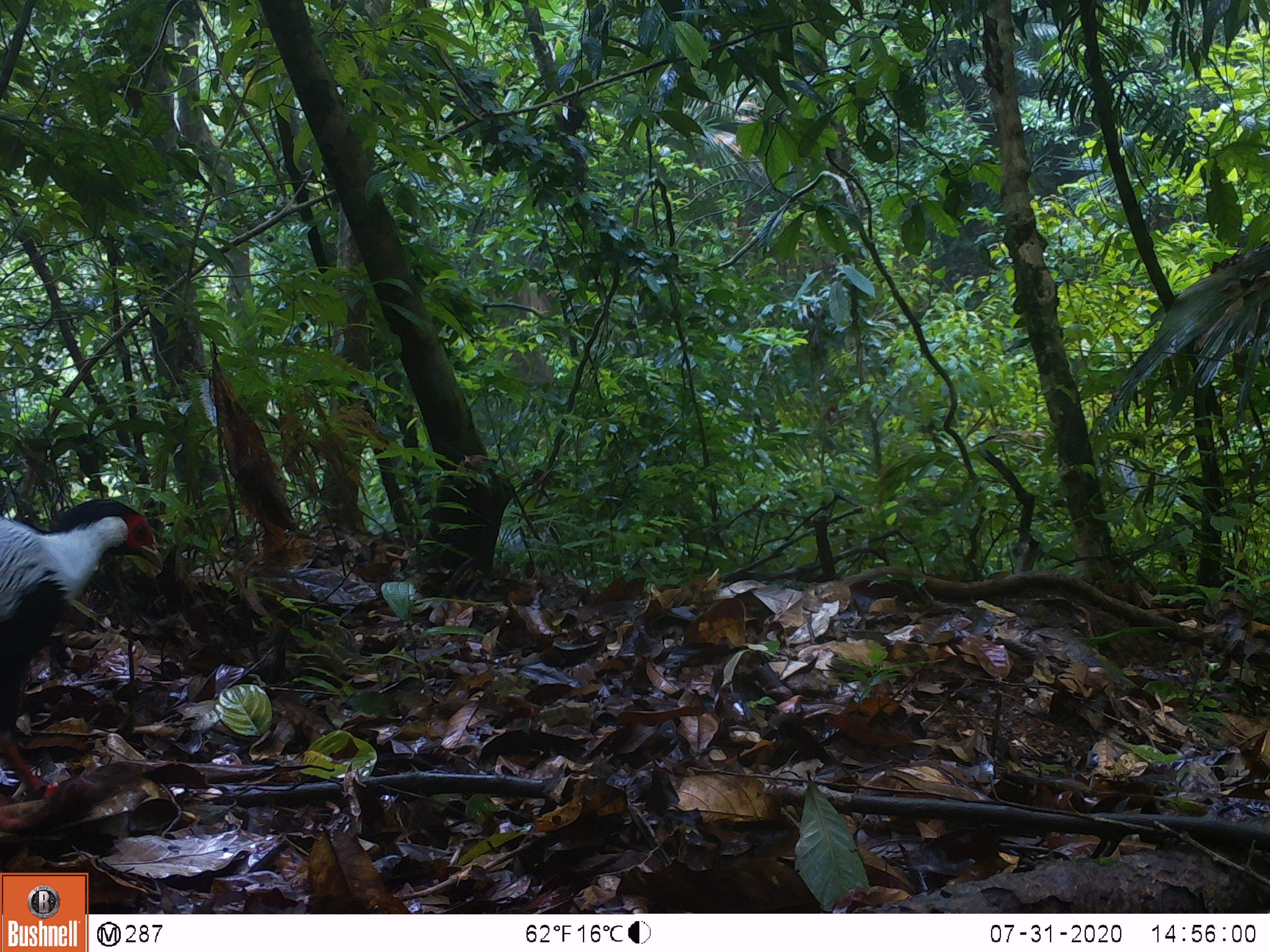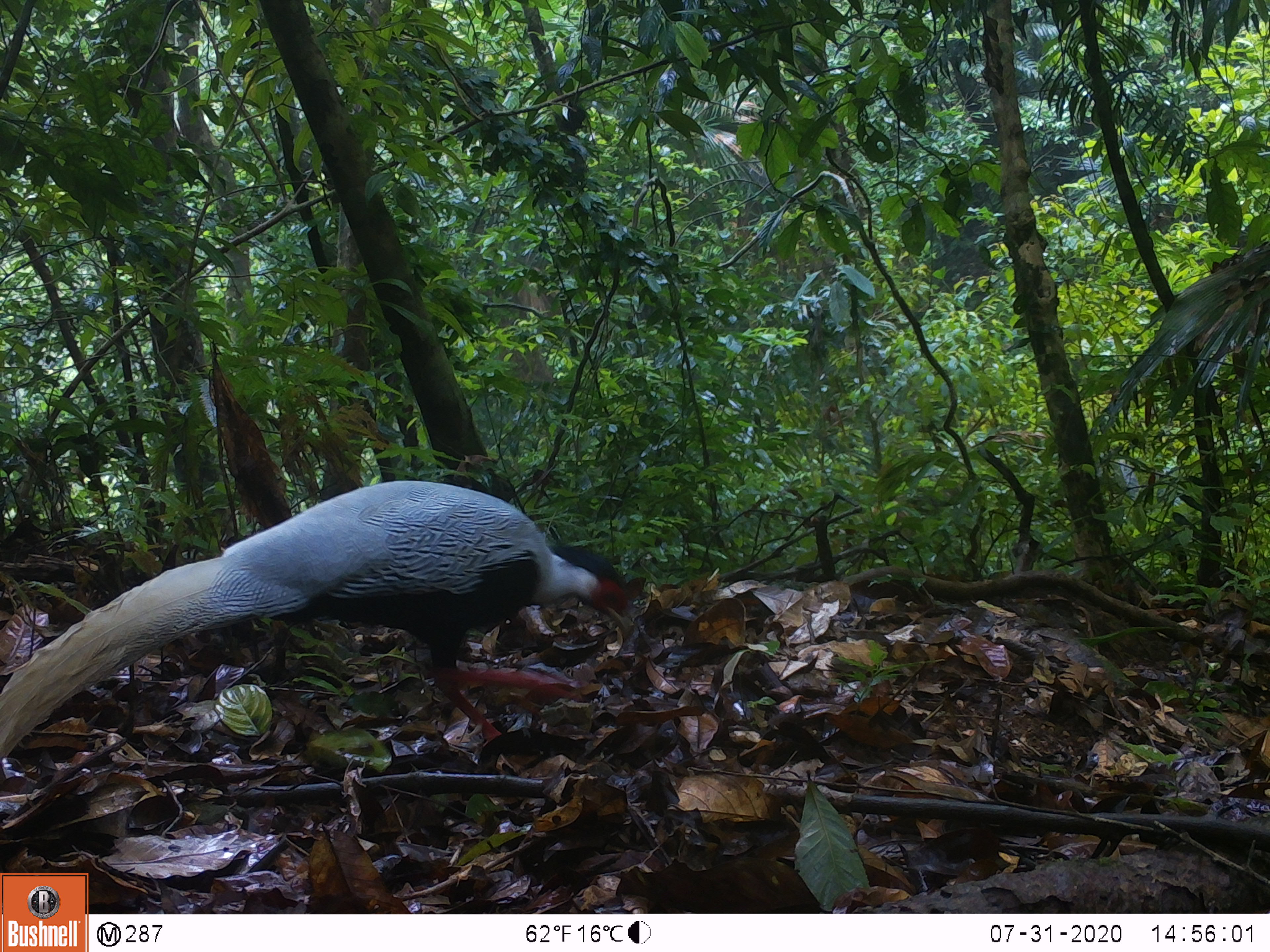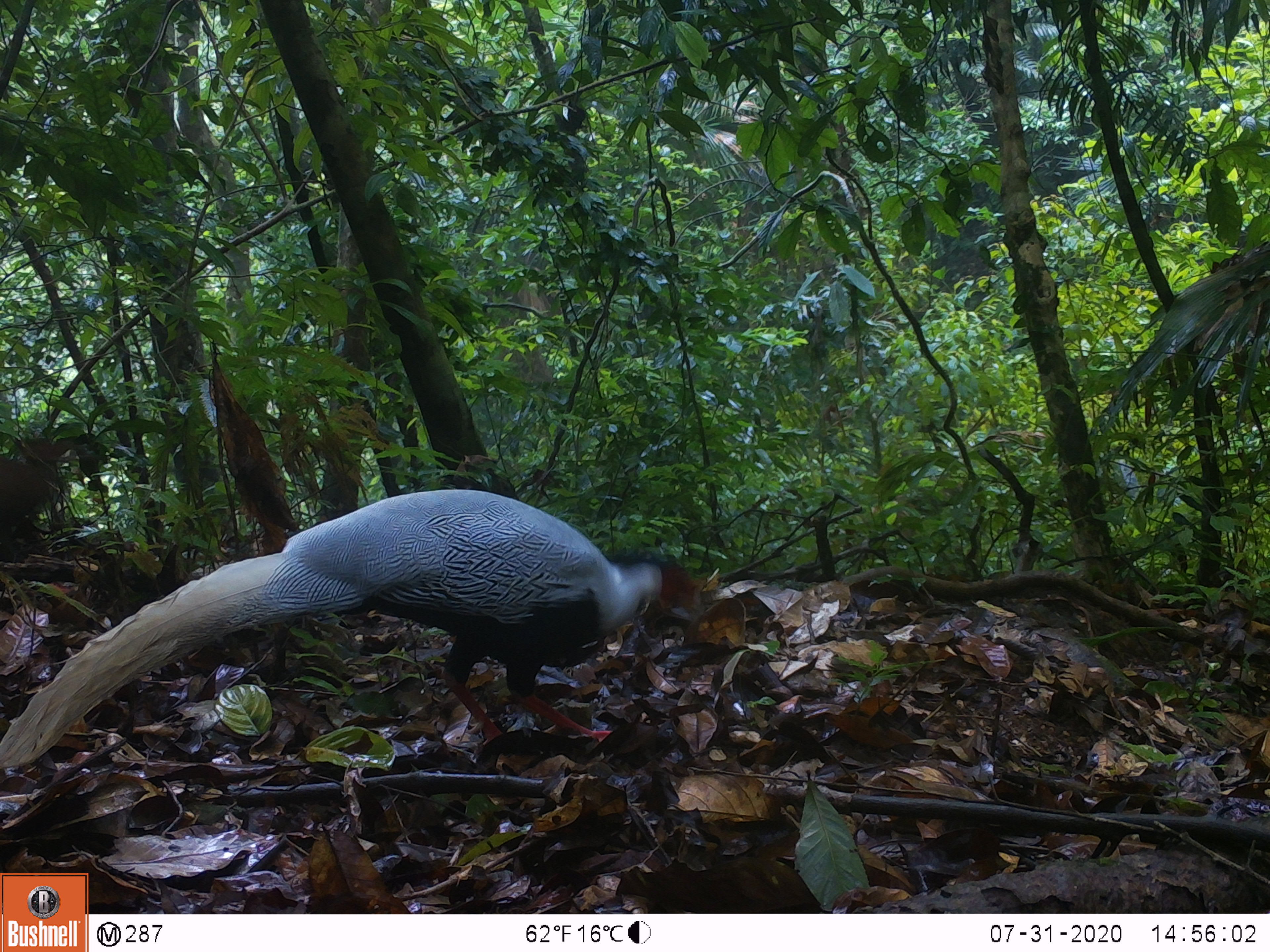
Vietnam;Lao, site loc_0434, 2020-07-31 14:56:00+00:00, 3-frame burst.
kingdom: Animalia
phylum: Chordata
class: Aves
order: Galliformes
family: Phasianidae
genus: Lophura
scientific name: Lophura nycthemera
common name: silver pheasant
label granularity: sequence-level